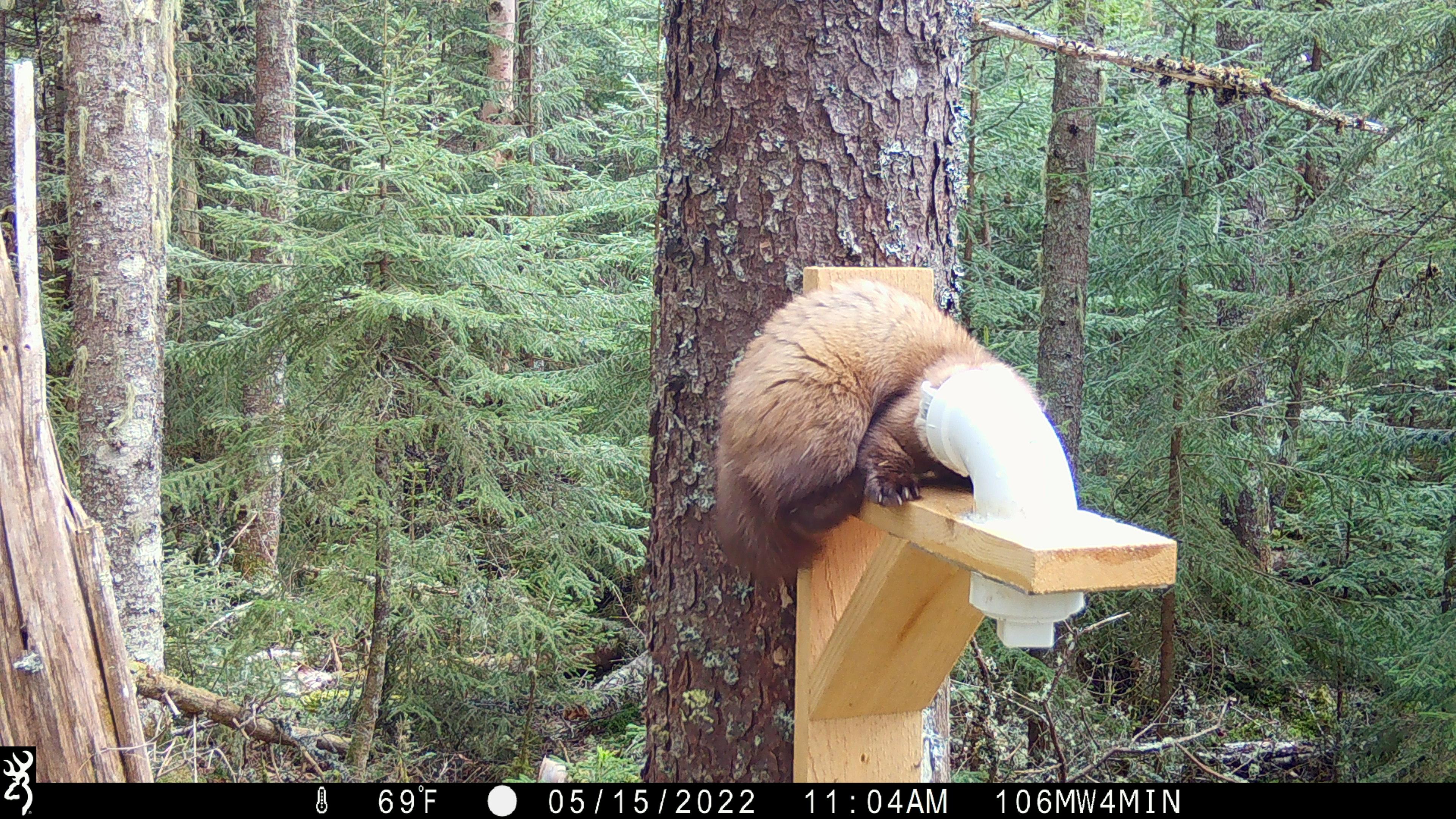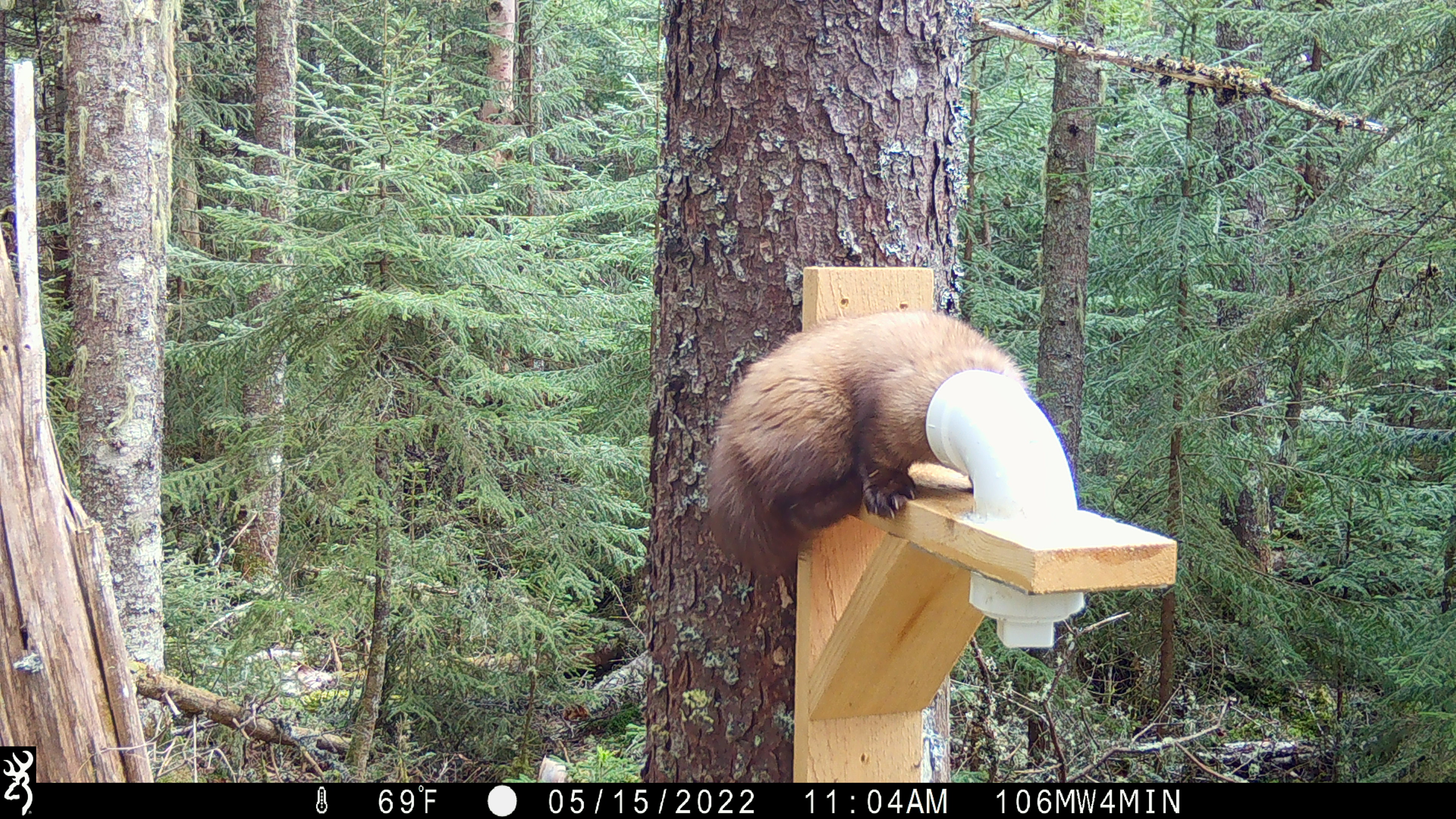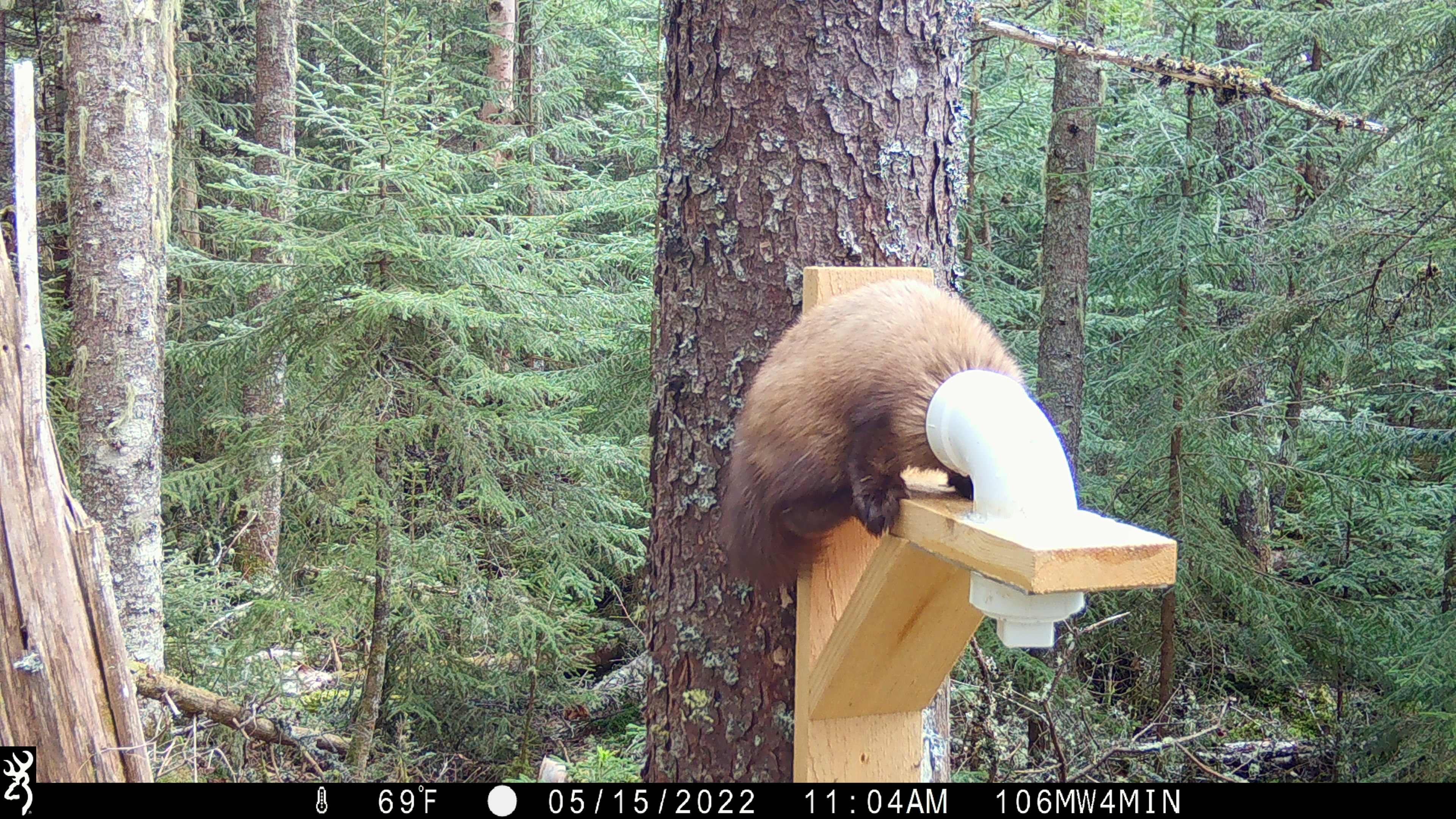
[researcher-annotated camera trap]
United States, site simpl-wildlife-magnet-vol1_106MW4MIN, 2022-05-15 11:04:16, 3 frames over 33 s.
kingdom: Animalia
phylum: Chordata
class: Mammalia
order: Carnivora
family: Mustelidae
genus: Martes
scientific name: Martes americana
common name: american marten